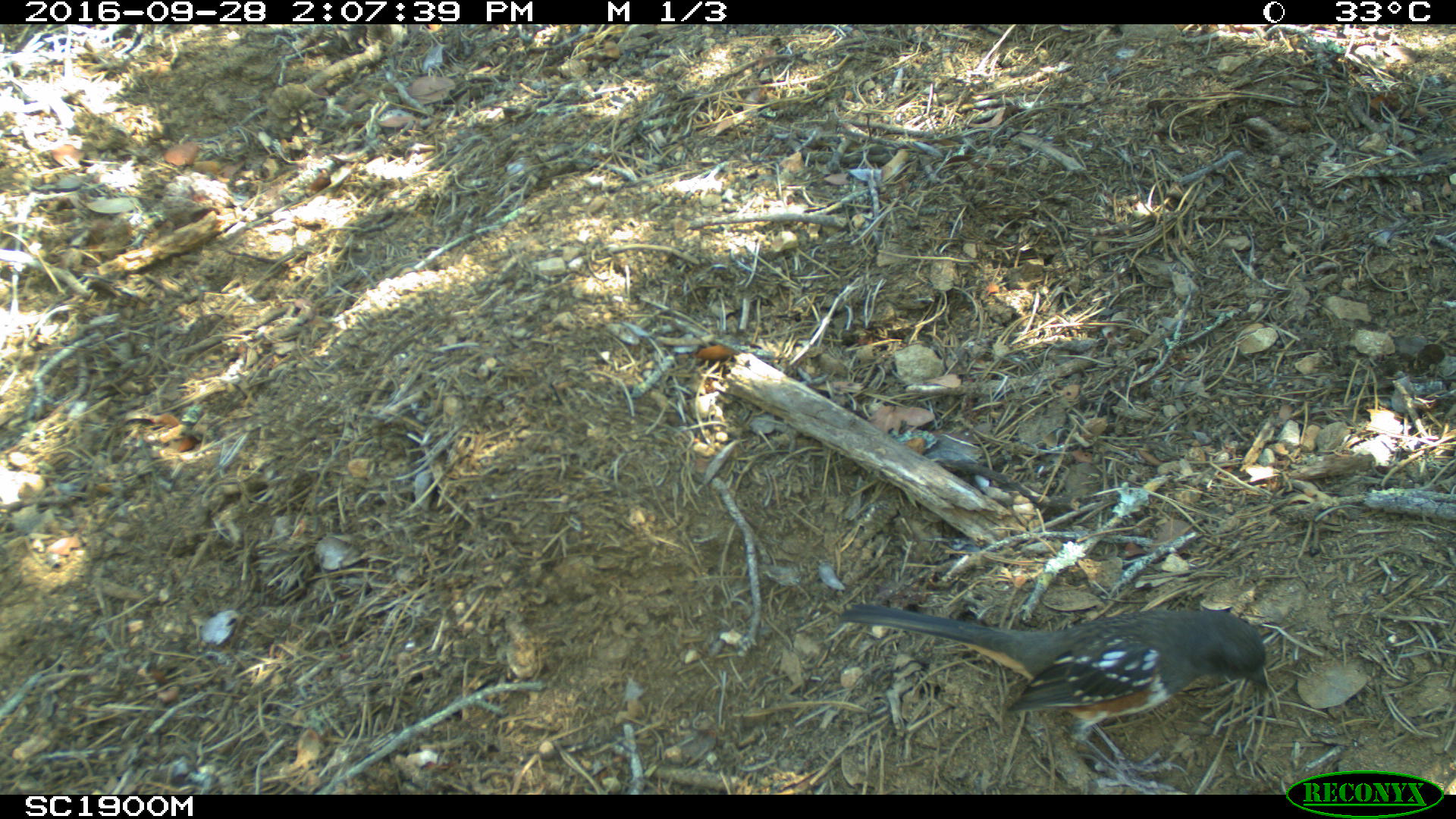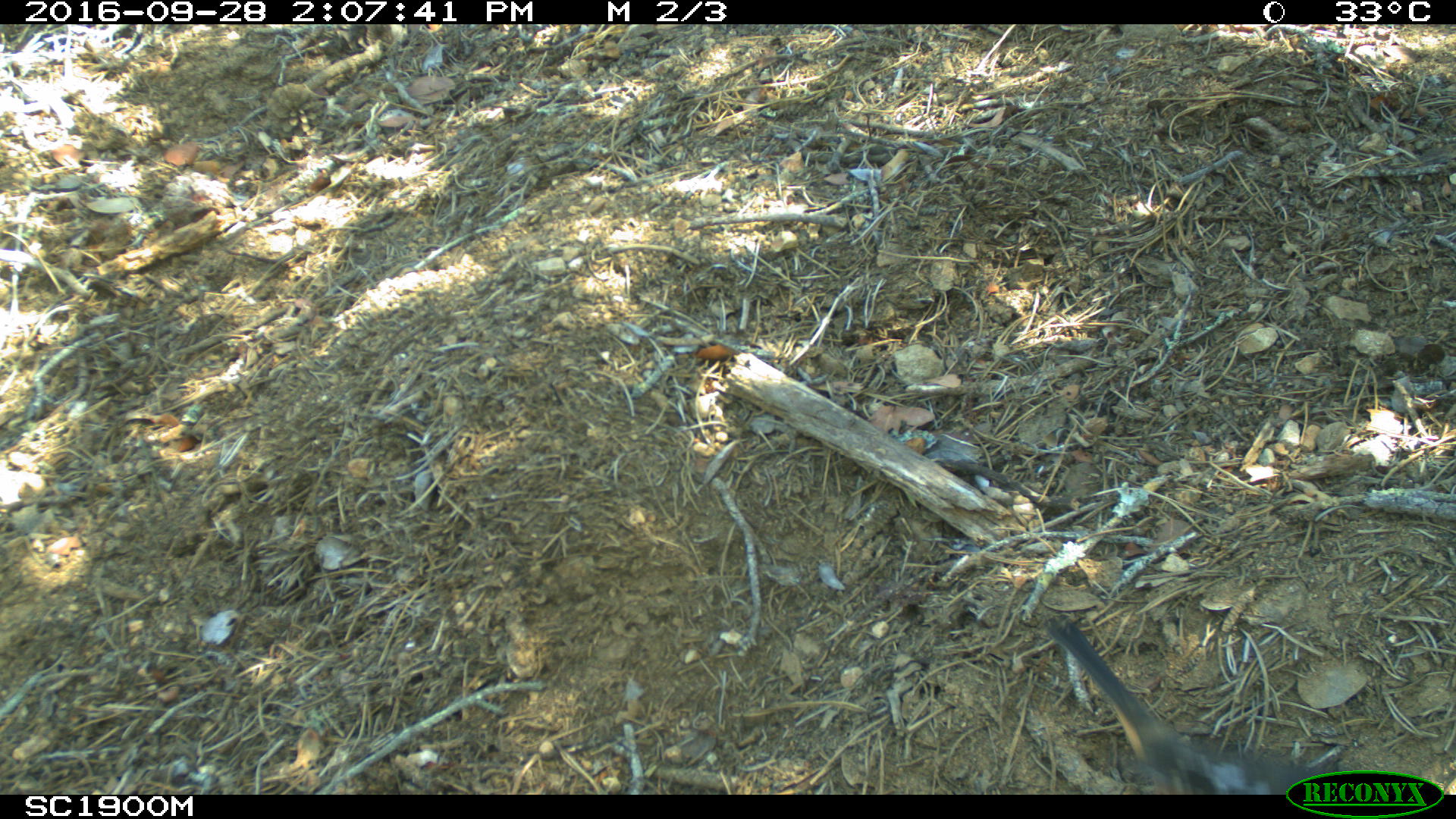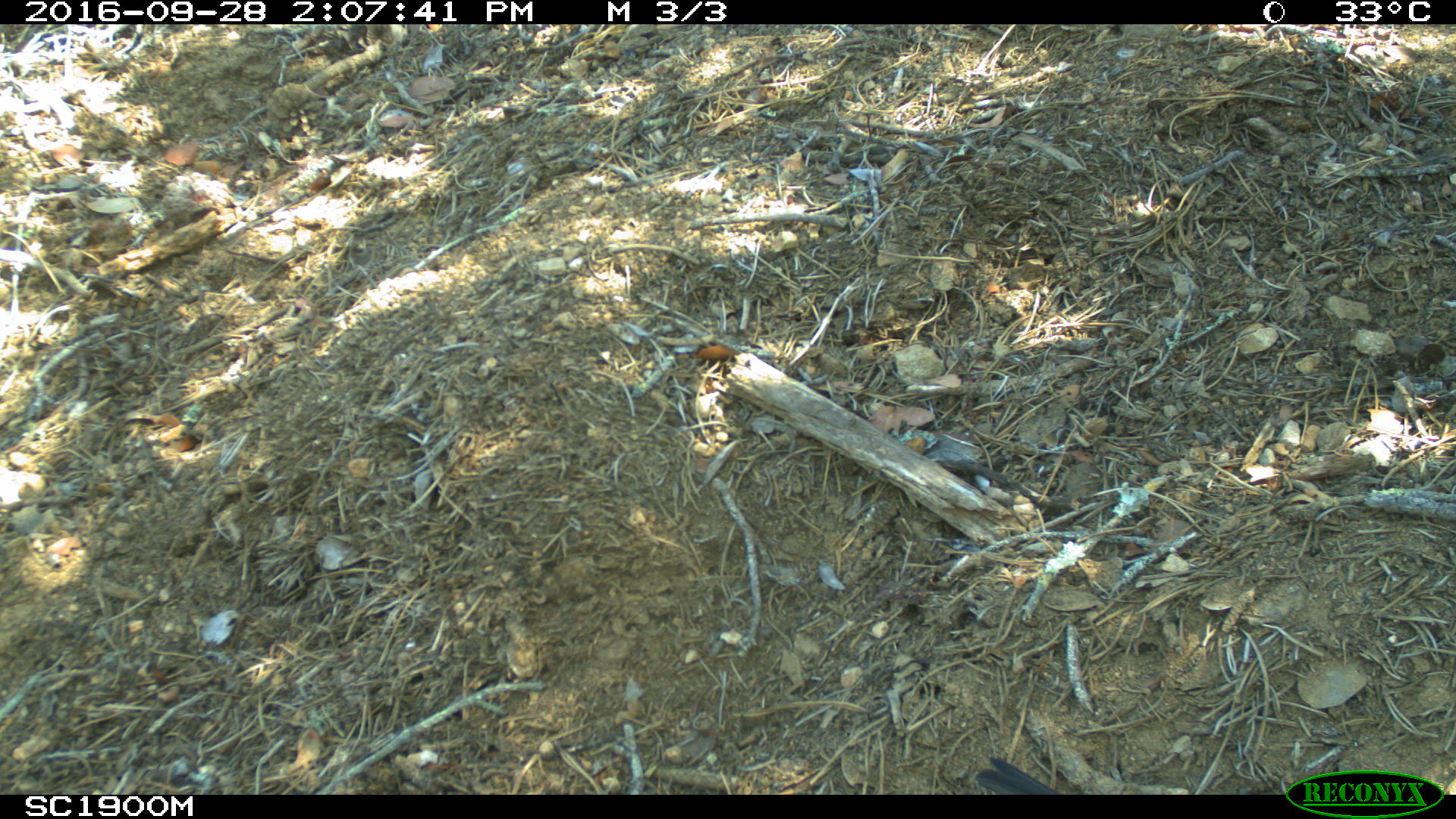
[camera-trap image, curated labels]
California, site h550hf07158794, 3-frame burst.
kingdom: Animalia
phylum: Chordata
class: Aves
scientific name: Aves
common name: bird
Bird (Aves).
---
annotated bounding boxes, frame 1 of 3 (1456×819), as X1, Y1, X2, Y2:
bird: 839, 601, 1269, 791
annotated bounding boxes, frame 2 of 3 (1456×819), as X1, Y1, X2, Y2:
bird: 1046, 616, 1350, 795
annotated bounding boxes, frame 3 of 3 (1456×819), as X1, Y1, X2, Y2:
bird: 970, 747, 1057, 790